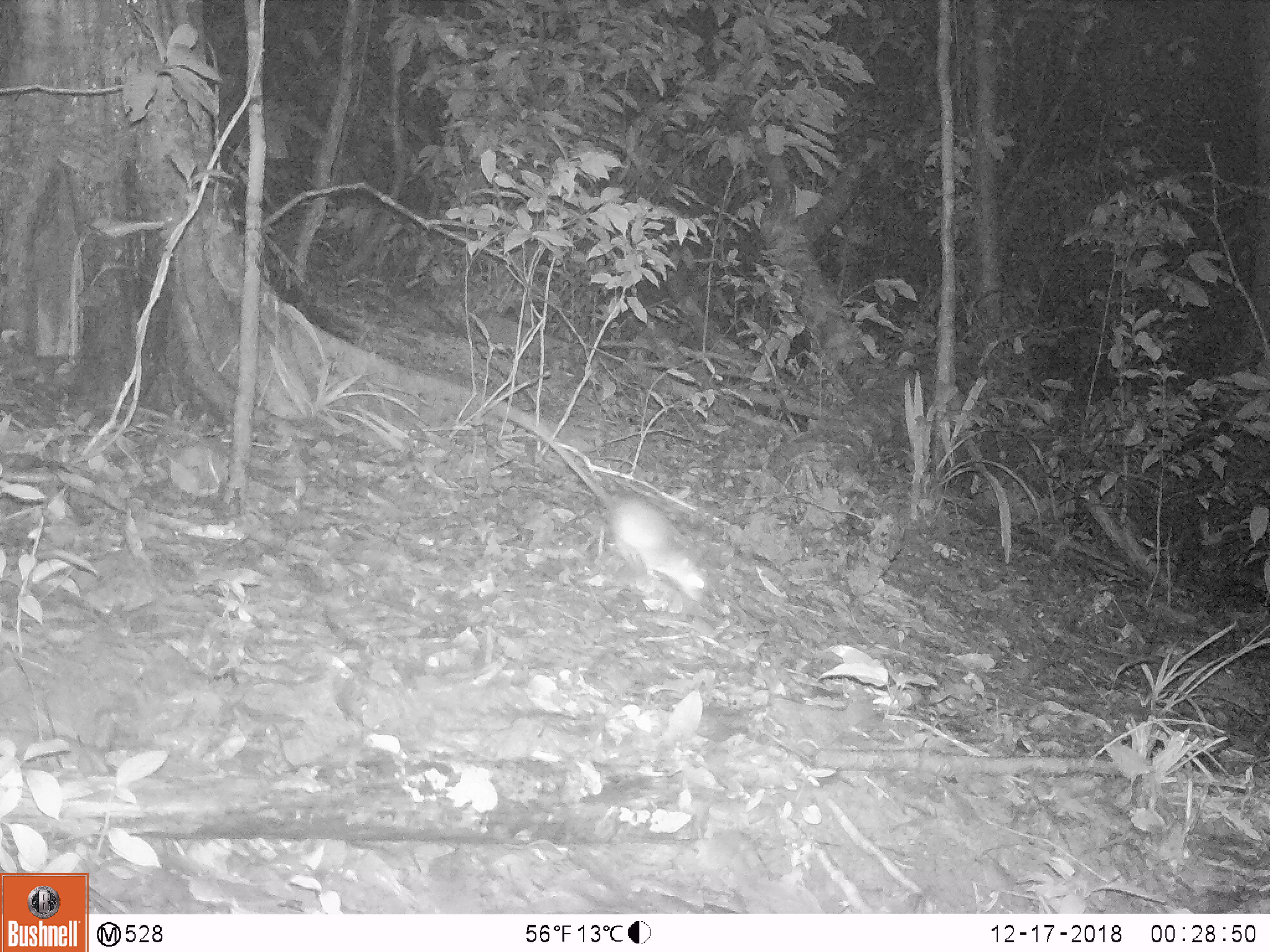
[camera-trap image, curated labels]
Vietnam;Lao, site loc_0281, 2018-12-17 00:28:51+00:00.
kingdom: Animalia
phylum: Chordata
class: Mammalia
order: Rodentia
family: Muridae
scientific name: Muridae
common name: old-world mice and rats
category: unidentified murid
Unidentified murid (old-world mice and rats) (Muridae). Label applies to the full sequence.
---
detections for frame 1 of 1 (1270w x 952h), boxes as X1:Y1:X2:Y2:
unidentified murid: 523:416:706:606